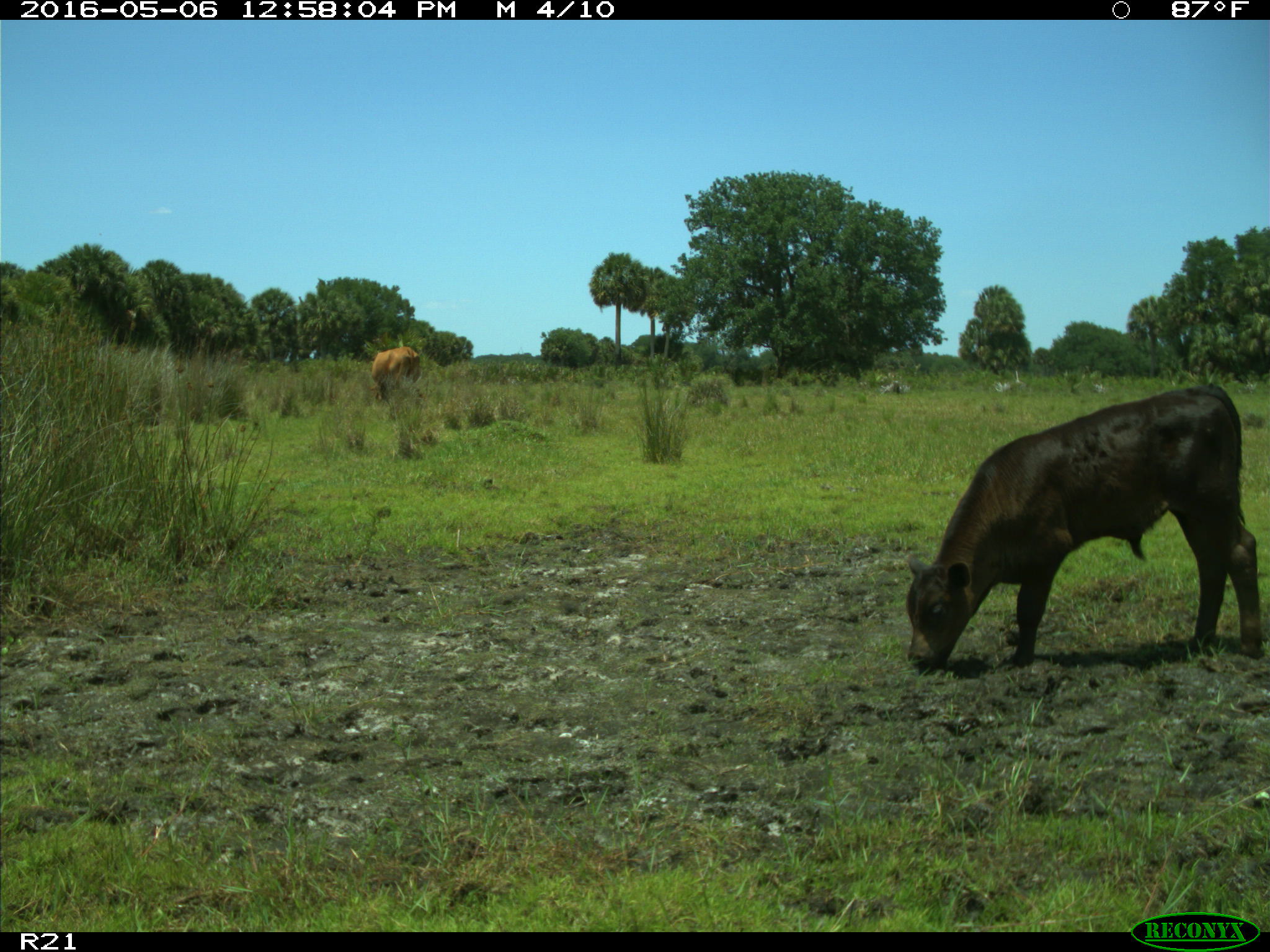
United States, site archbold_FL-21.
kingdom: Animalia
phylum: Chordata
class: Mammalia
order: Artiodactyla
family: Bovidae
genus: Bos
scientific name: Bos taurus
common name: domestic cow